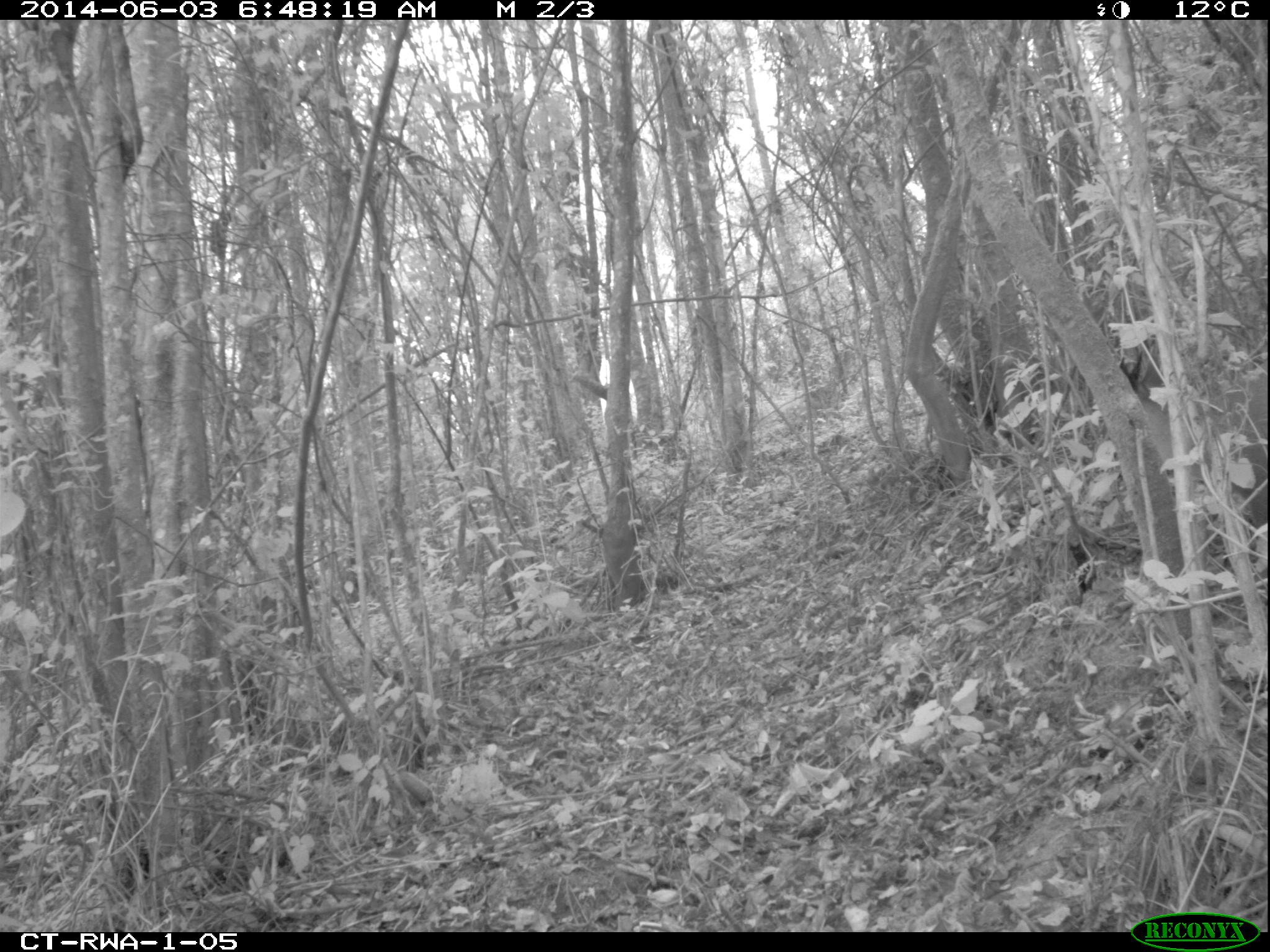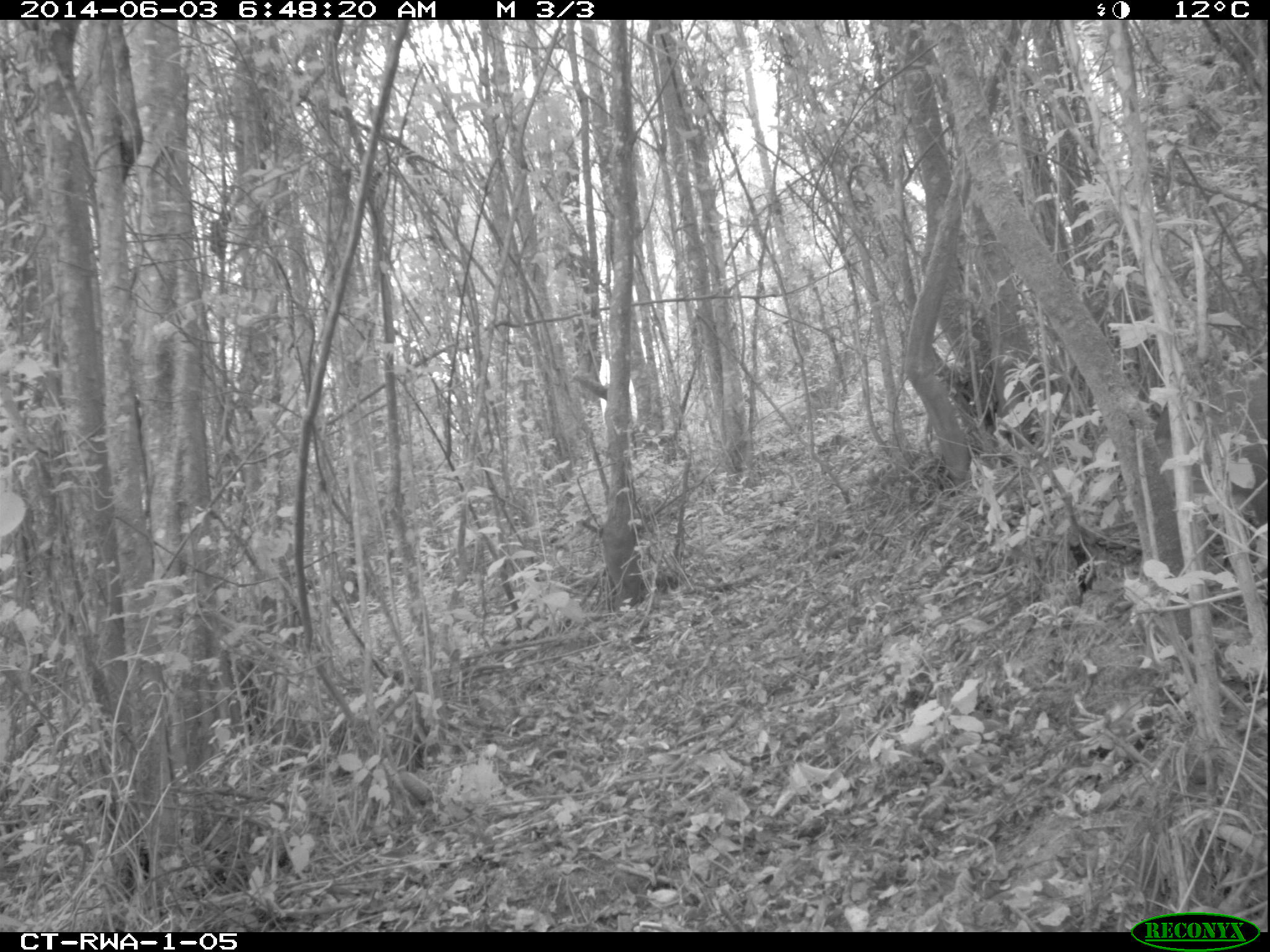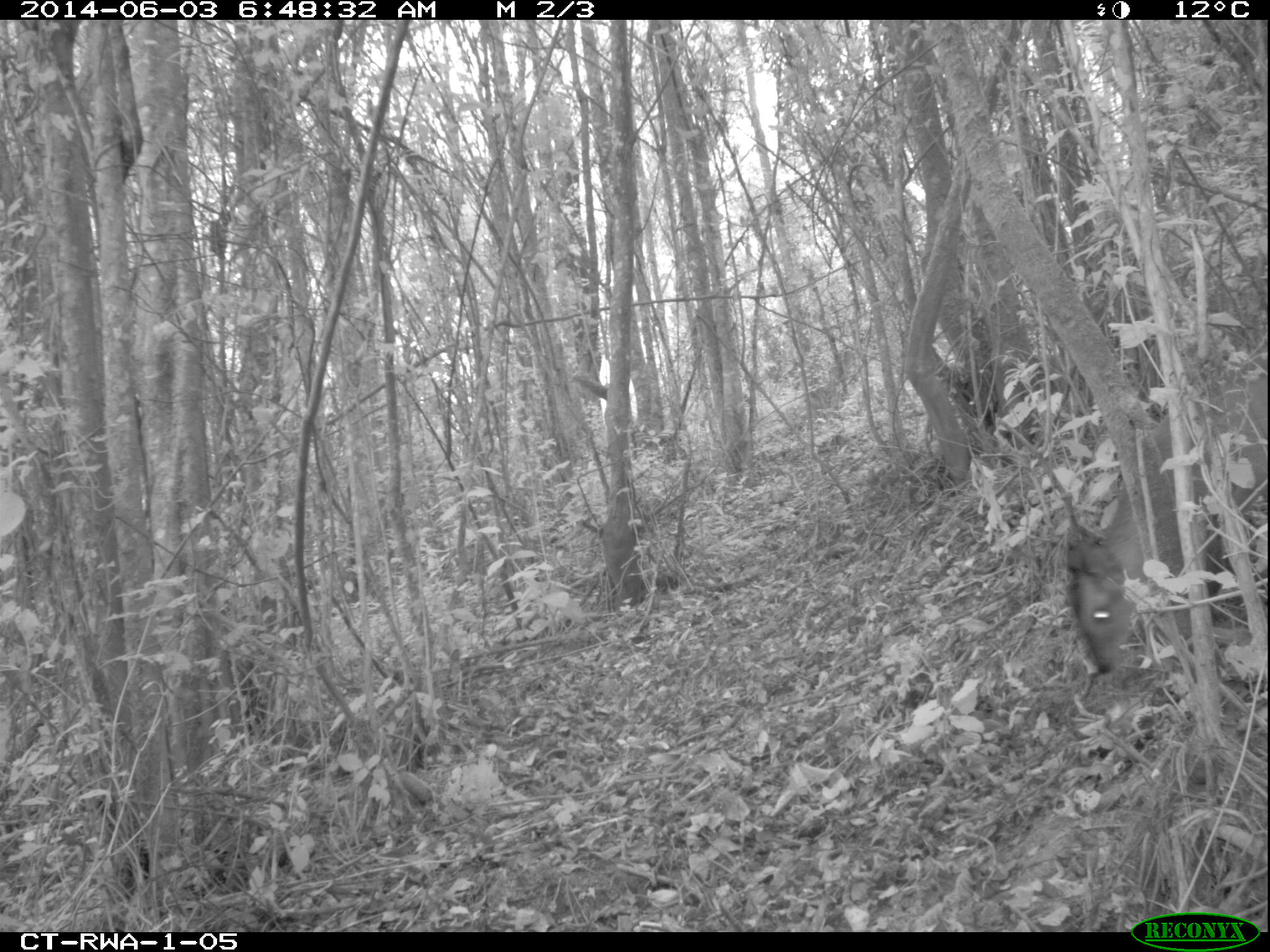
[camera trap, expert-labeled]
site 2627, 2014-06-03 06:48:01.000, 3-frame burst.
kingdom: Animalia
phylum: Chordata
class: Mammalia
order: Artiodactyla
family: Bovidae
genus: Cephalophus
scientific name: Cephalophus nigrifrons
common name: black-fronted duiker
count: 1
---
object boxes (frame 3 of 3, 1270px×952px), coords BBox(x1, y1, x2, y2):
cephalophus nigrifrons: BBox(1064, 377, 1267, 672)